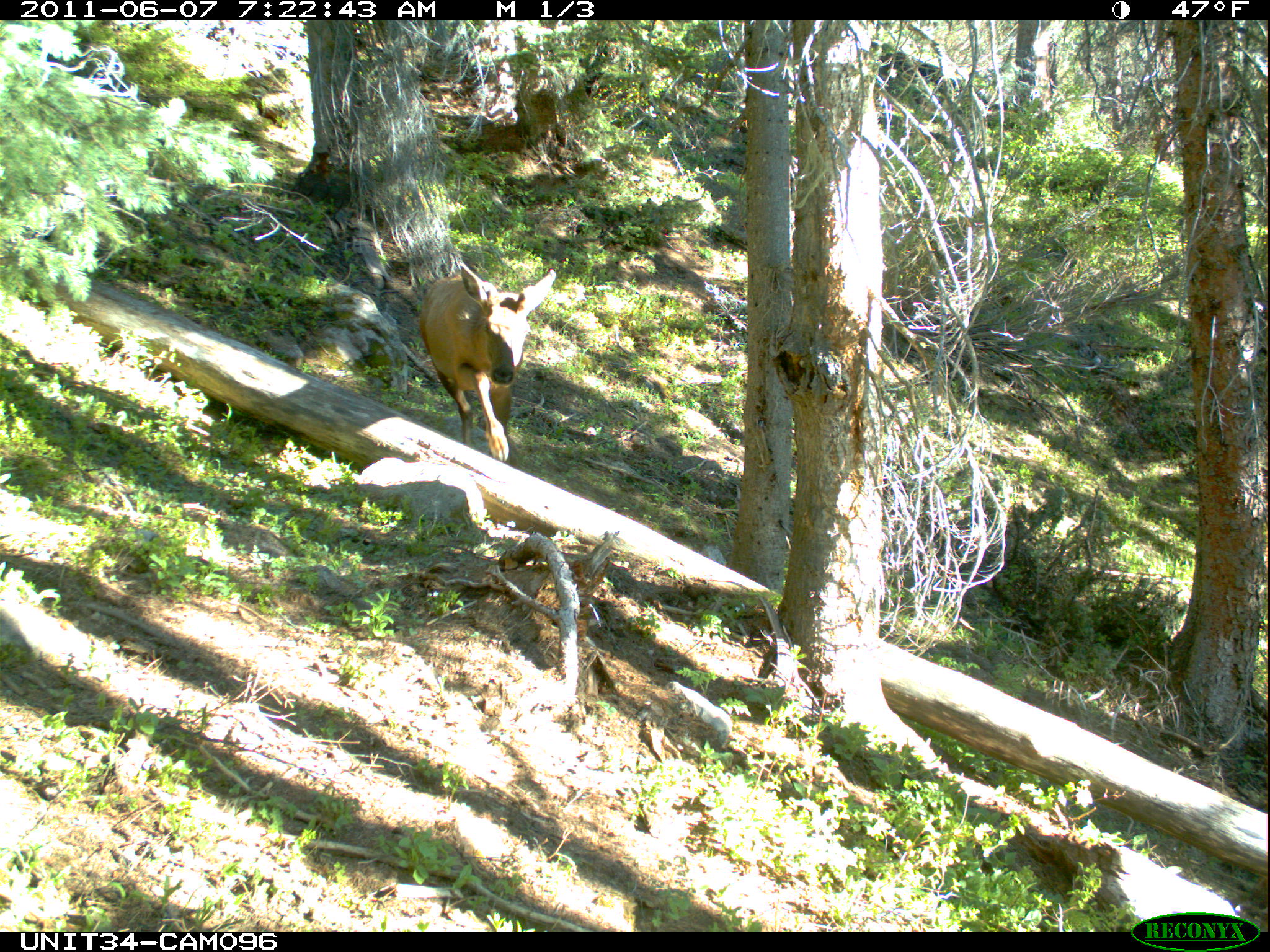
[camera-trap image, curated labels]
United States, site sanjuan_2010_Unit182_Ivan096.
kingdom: Animalia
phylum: Chordata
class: Mammalia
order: Artiodactyla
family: Cervidae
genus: Cervus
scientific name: Cervus elaphus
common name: red deer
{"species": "Cervus elaphus (red deer)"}